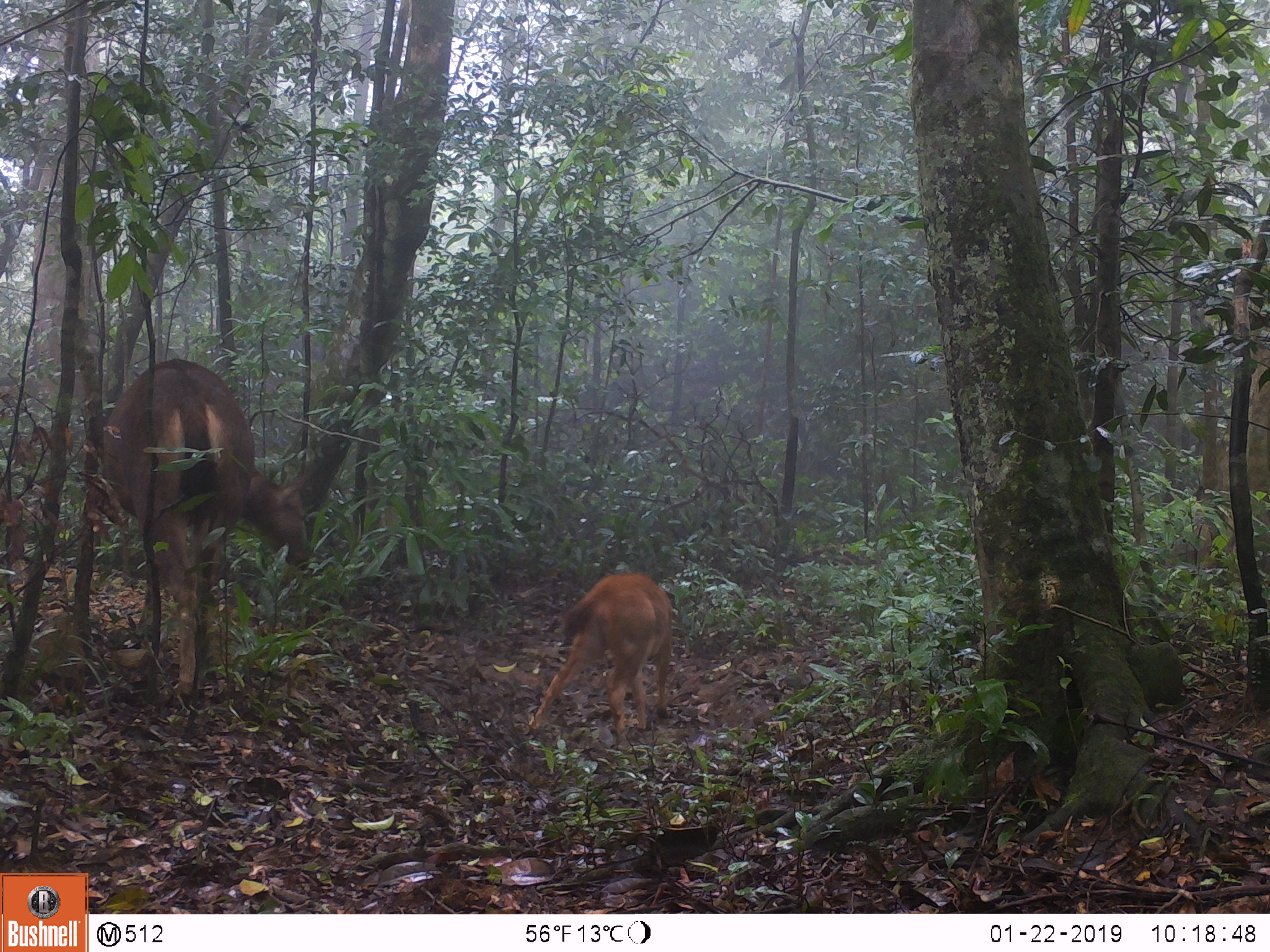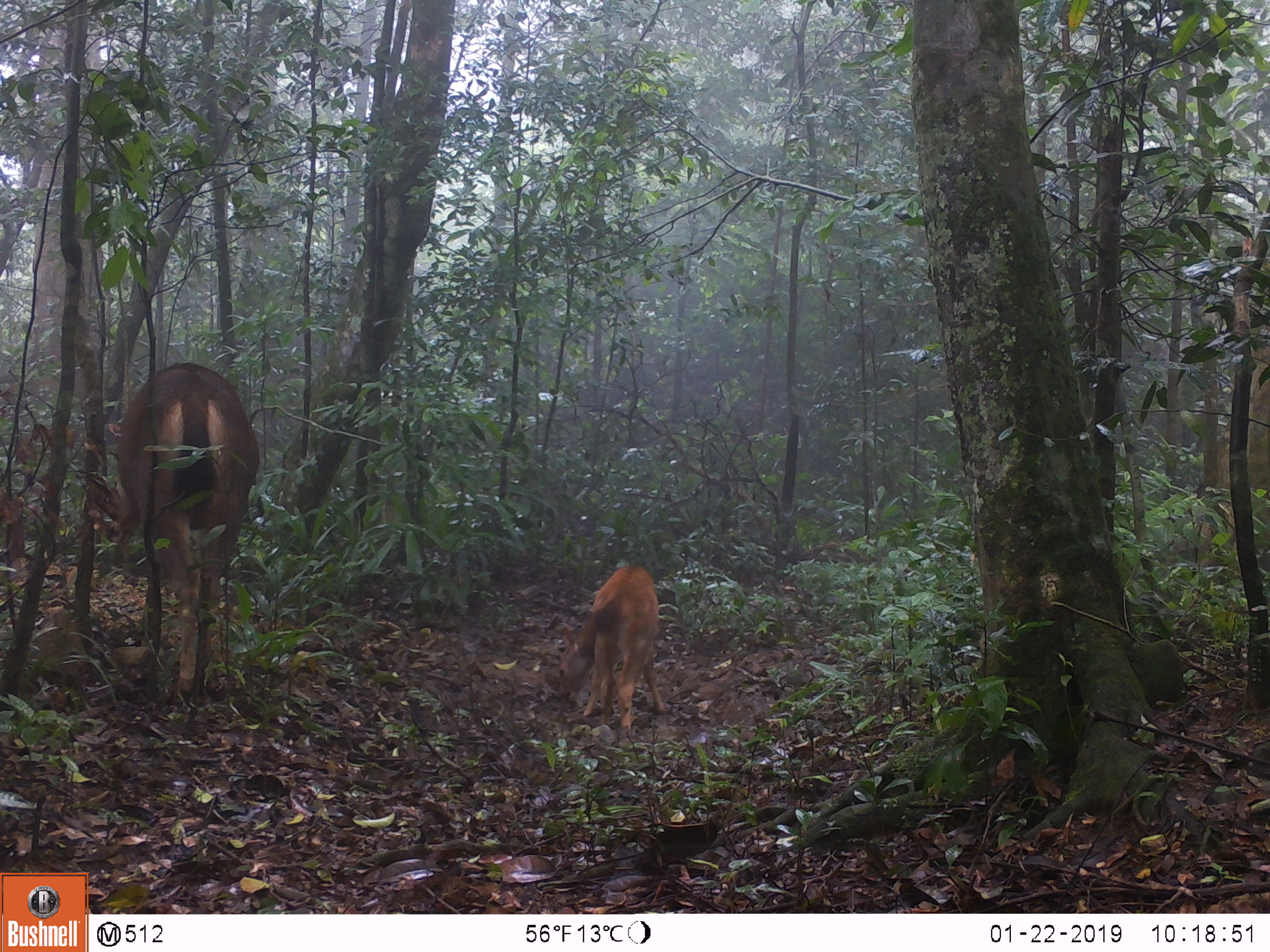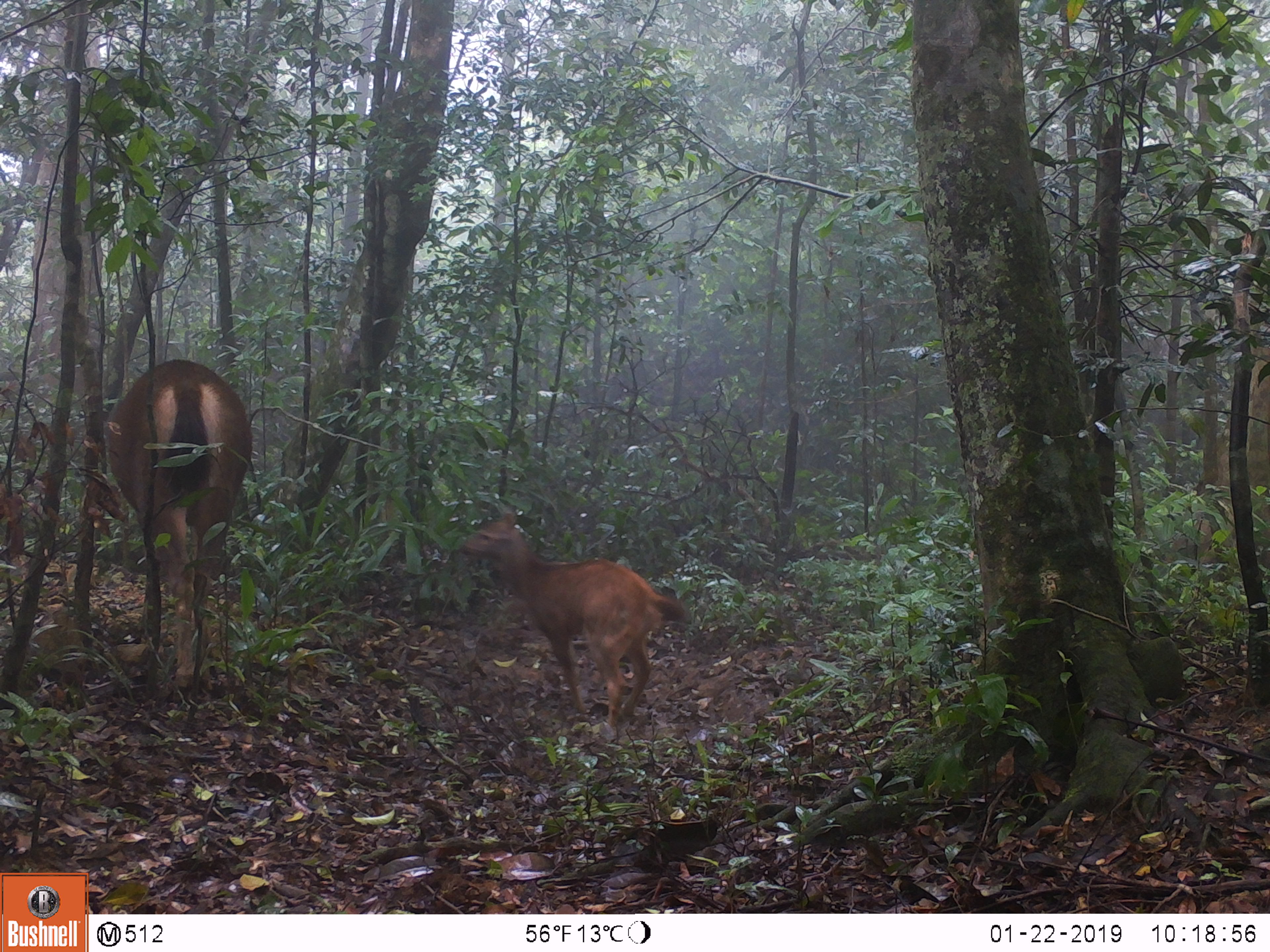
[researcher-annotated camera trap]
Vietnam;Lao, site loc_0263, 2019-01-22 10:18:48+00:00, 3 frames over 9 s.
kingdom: Animalia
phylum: Chordata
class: Mammalia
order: Artiodactyla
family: Cervidae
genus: Rusa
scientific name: Rusa unicolor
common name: sambar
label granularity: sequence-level